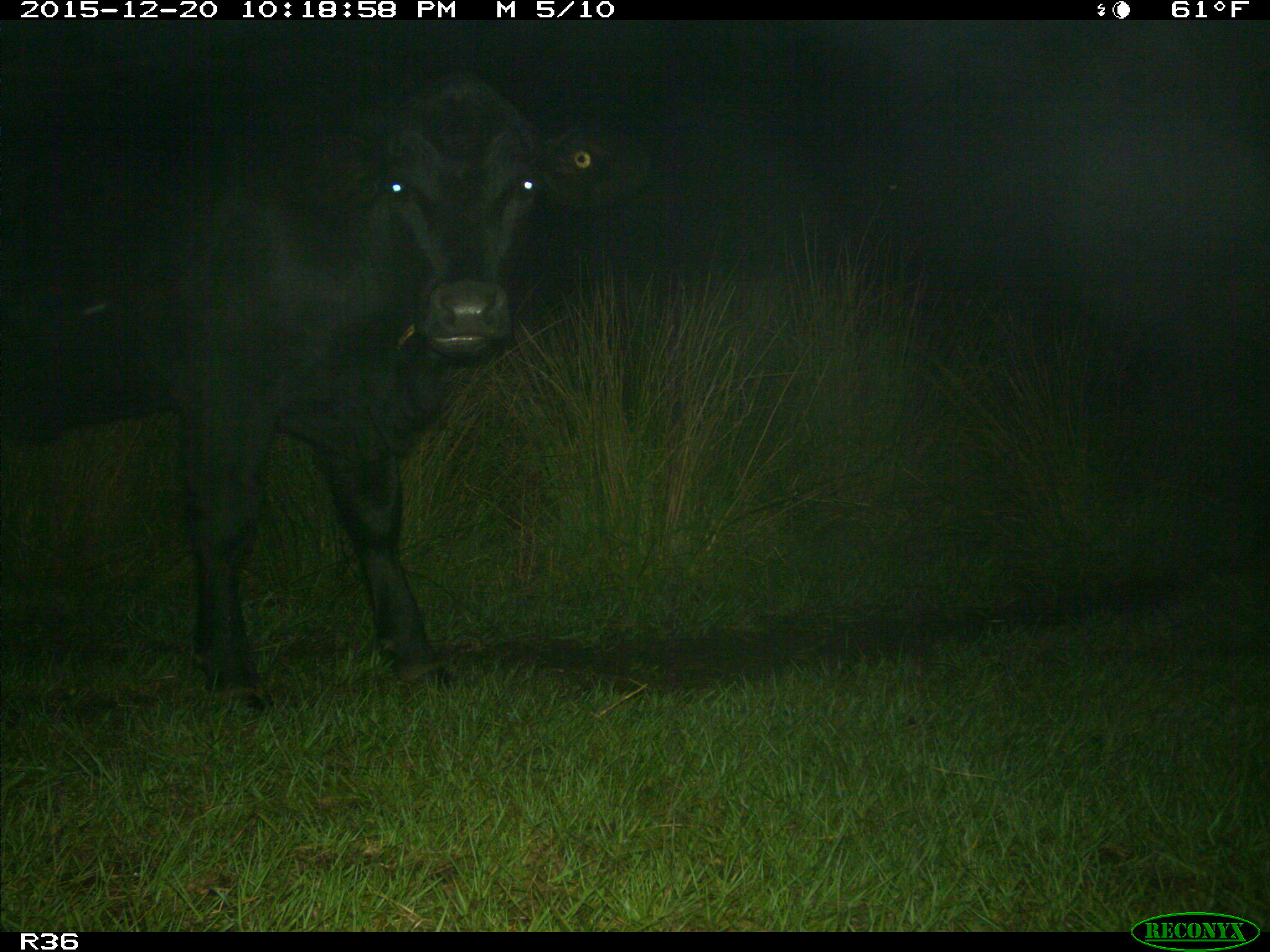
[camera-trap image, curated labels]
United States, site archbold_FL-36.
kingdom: Animalia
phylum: Chordata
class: Mammalia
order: Artiodactyla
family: Bovidae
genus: Bos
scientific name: Bos taurus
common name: domestic cow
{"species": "Bos taurus (domestic cow)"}